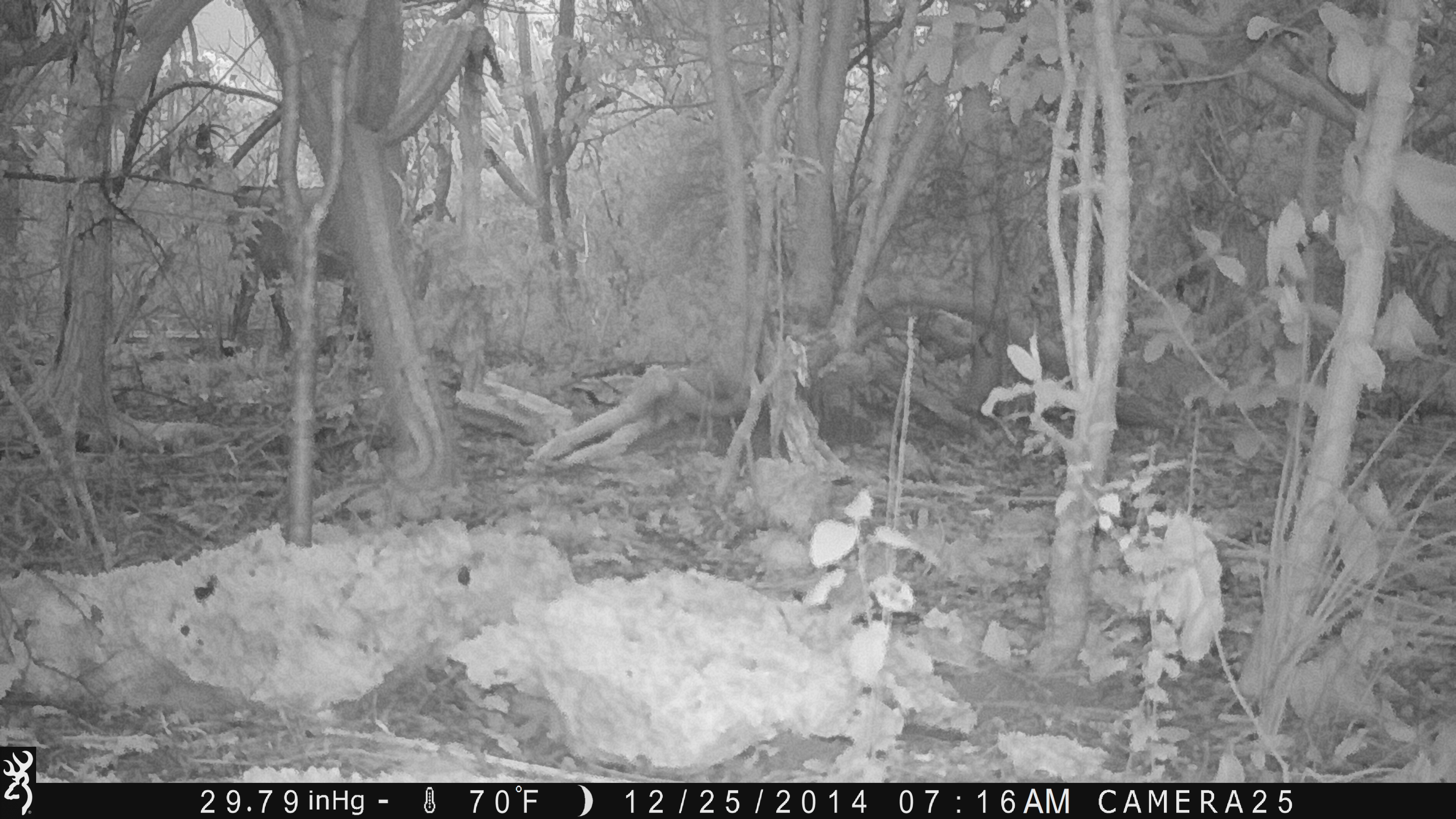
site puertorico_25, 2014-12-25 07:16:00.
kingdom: Animalia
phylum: Chordata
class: Mammalia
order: Artiodactyla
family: Bovidae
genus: Capra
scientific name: Capra hircus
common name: goat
Goat (Capra hircus).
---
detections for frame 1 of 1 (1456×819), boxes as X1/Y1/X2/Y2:
goat: 131/118/378/357